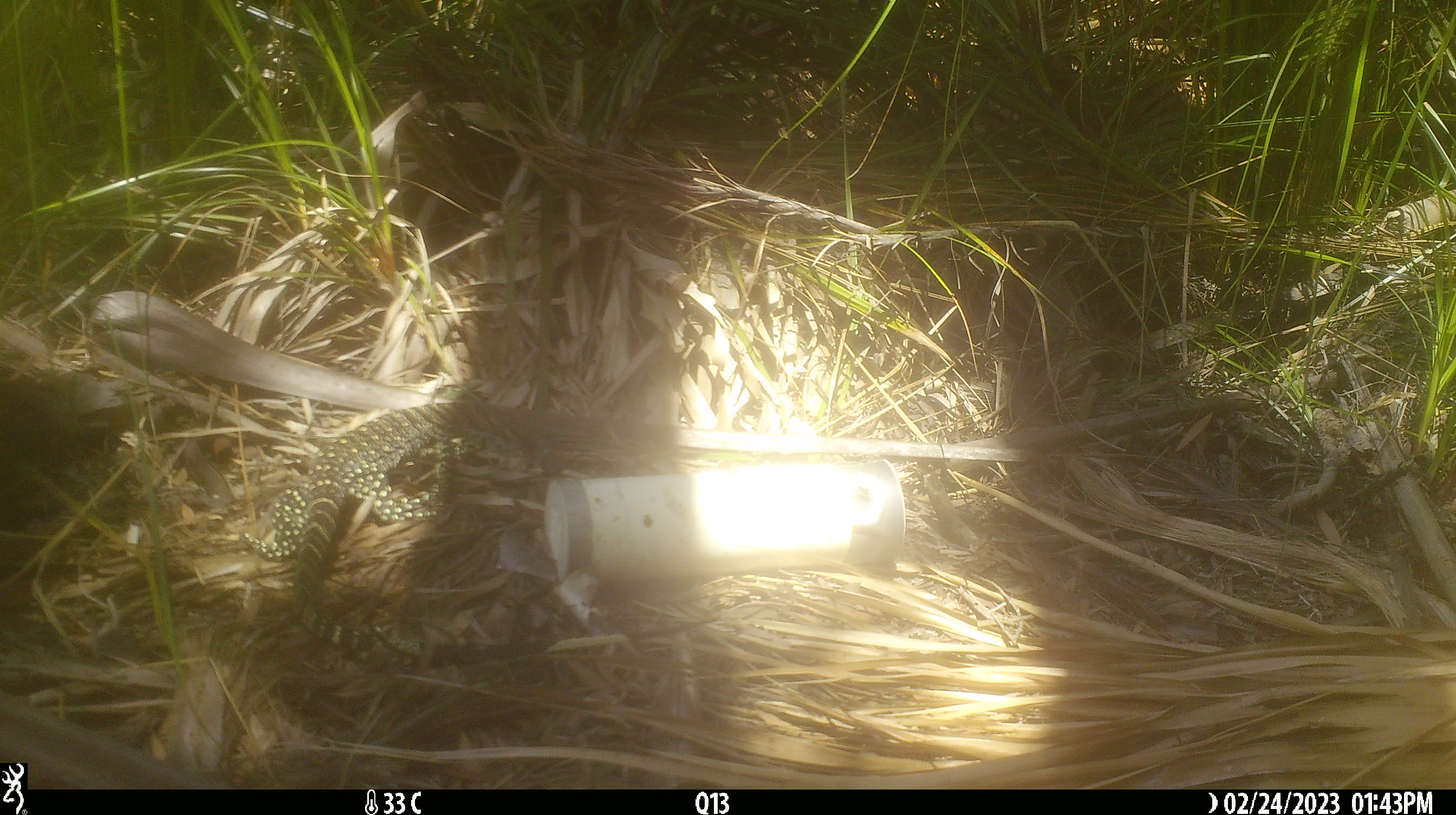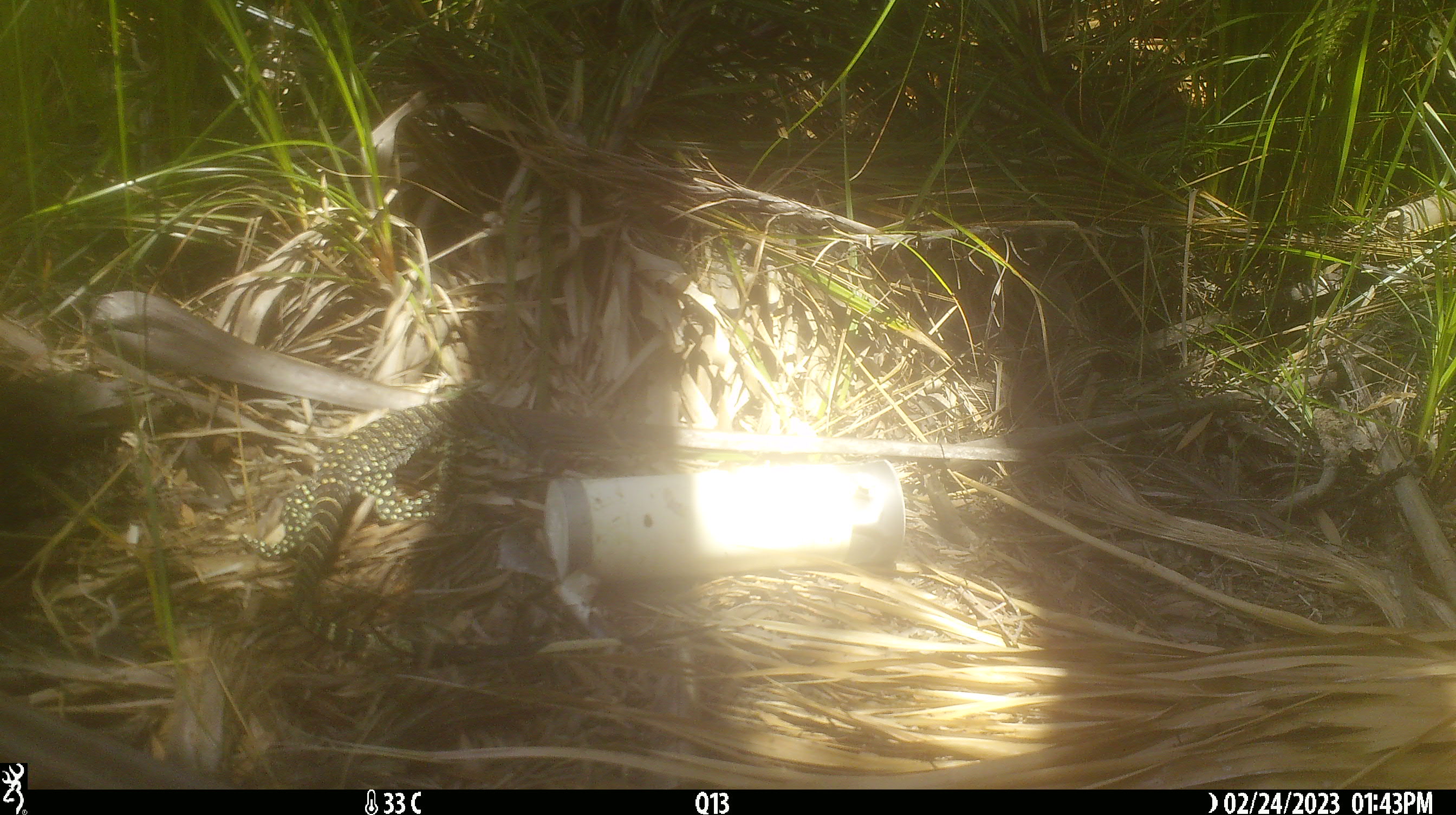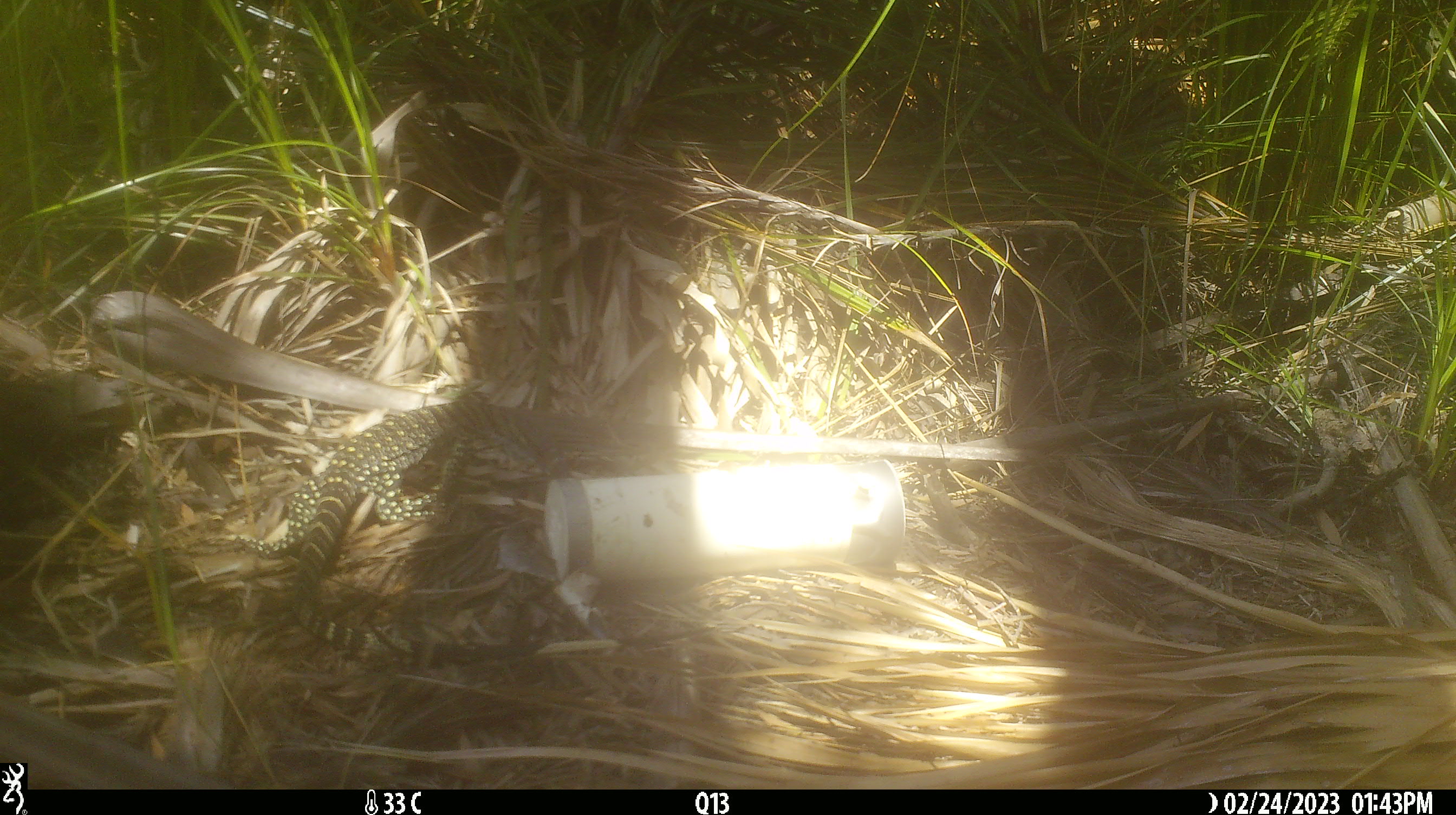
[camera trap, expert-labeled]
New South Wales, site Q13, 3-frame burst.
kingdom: Animalia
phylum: Chordata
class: Reptilia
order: Squamata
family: Varanidae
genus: Varanus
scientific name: Varanus varius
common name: lace monitor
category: goanna